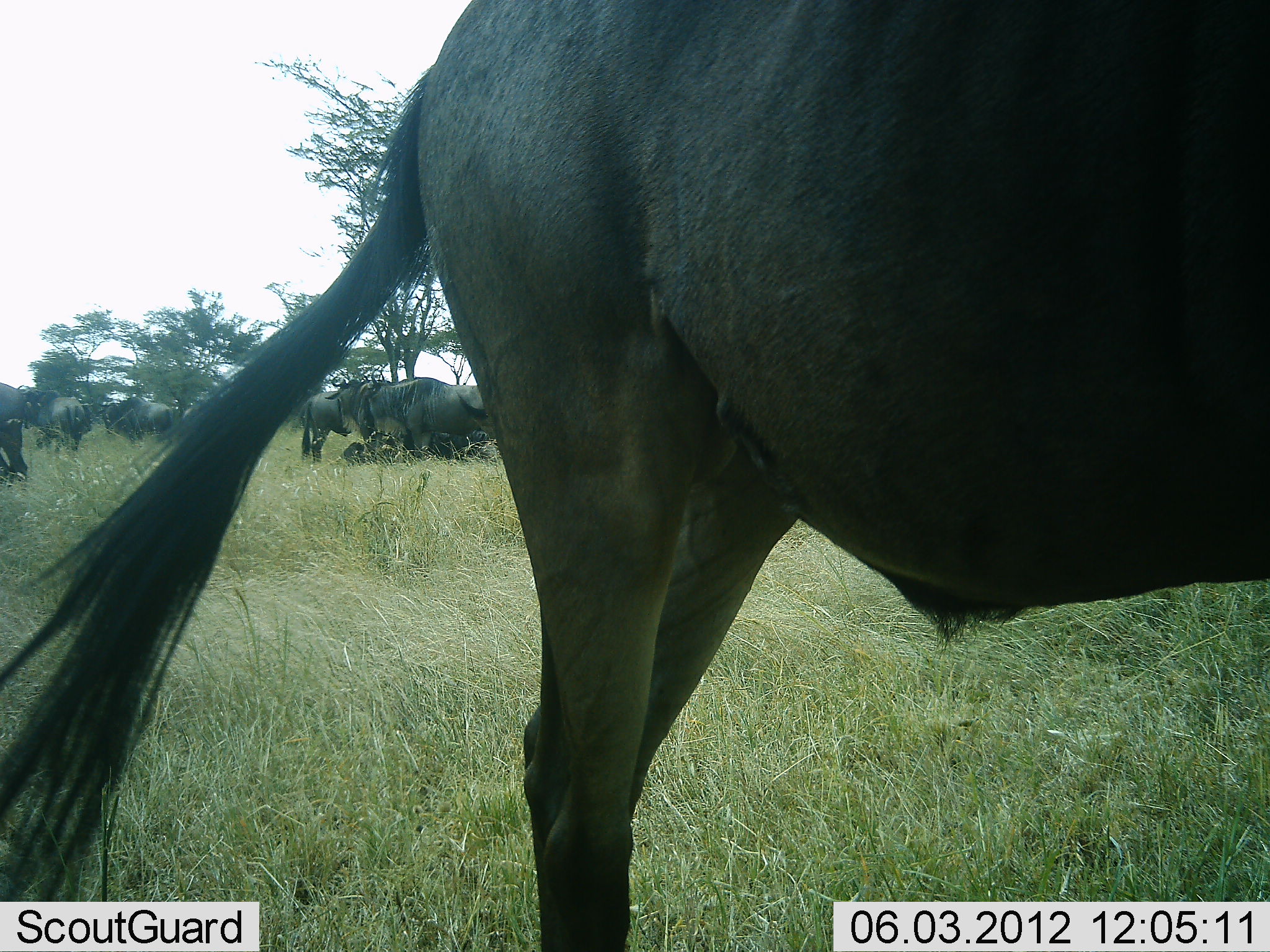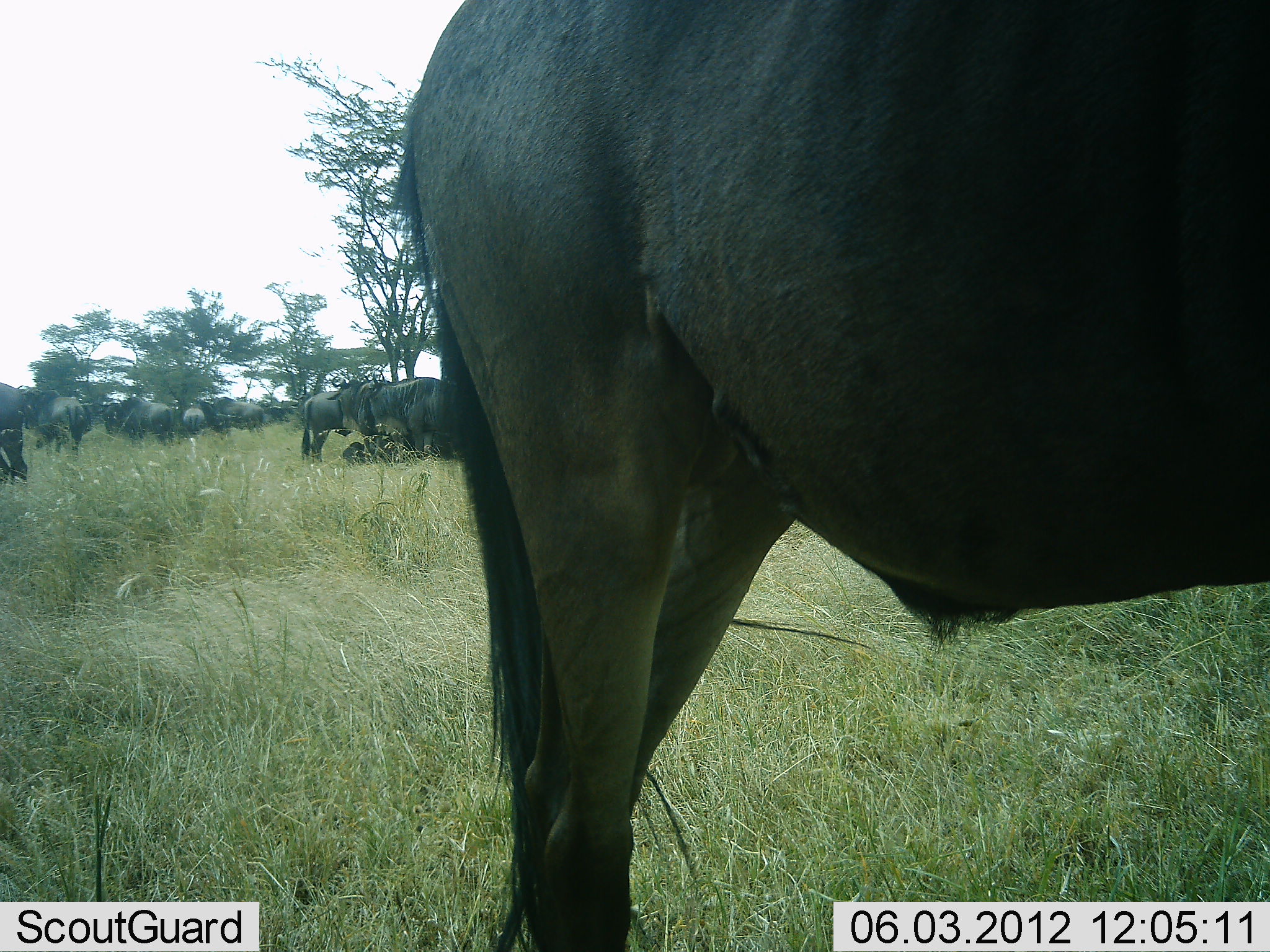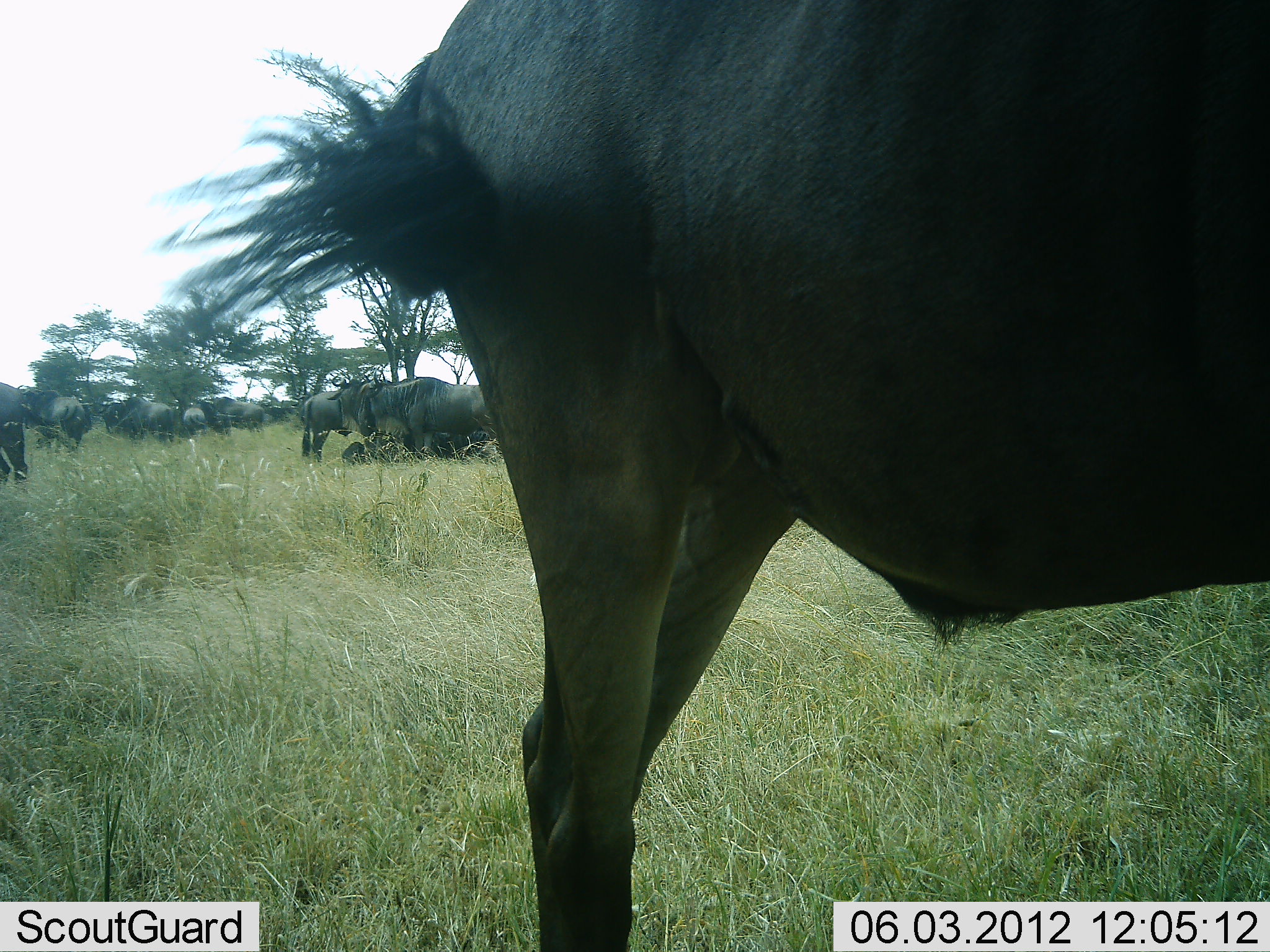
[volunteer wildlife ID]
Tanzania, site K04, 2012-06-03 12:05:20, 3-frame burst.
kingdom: Animalia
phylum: Chordata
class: Mammalia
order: Artiodactyla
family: Bovidae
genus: Connochaetes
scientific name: Connochaetes taurinus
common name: blue wildebeest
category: wildebeest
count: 11-50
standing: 90%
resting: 40%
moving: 10%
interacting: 0%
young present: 0%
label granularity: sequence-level